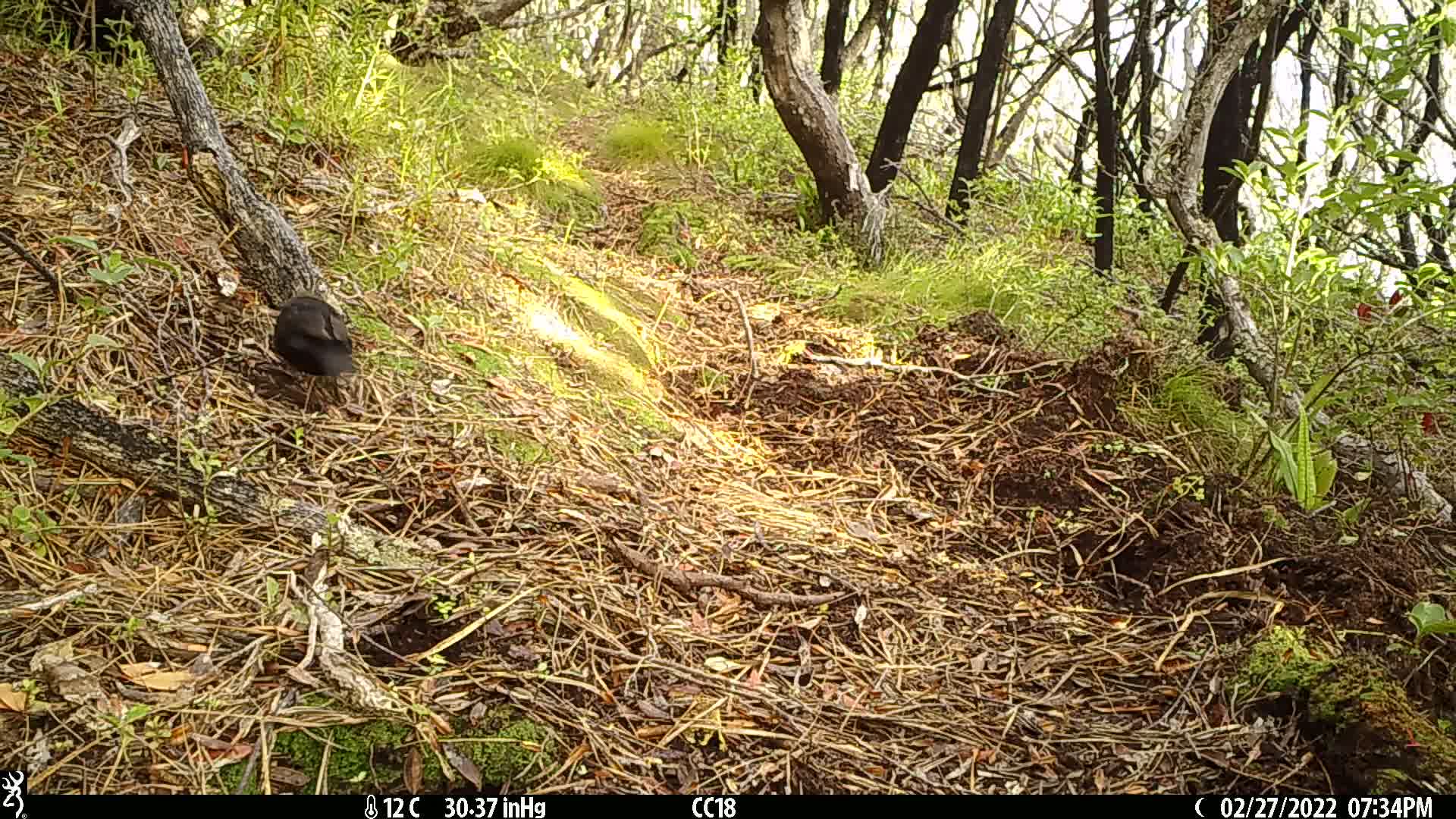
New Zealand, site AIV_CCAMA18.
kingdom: Animalia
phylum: Chordata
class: Aves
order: Passeriformes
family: Turdidae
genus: Turdus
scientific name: Turdus merula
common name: eurasian blackbird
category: blackbird